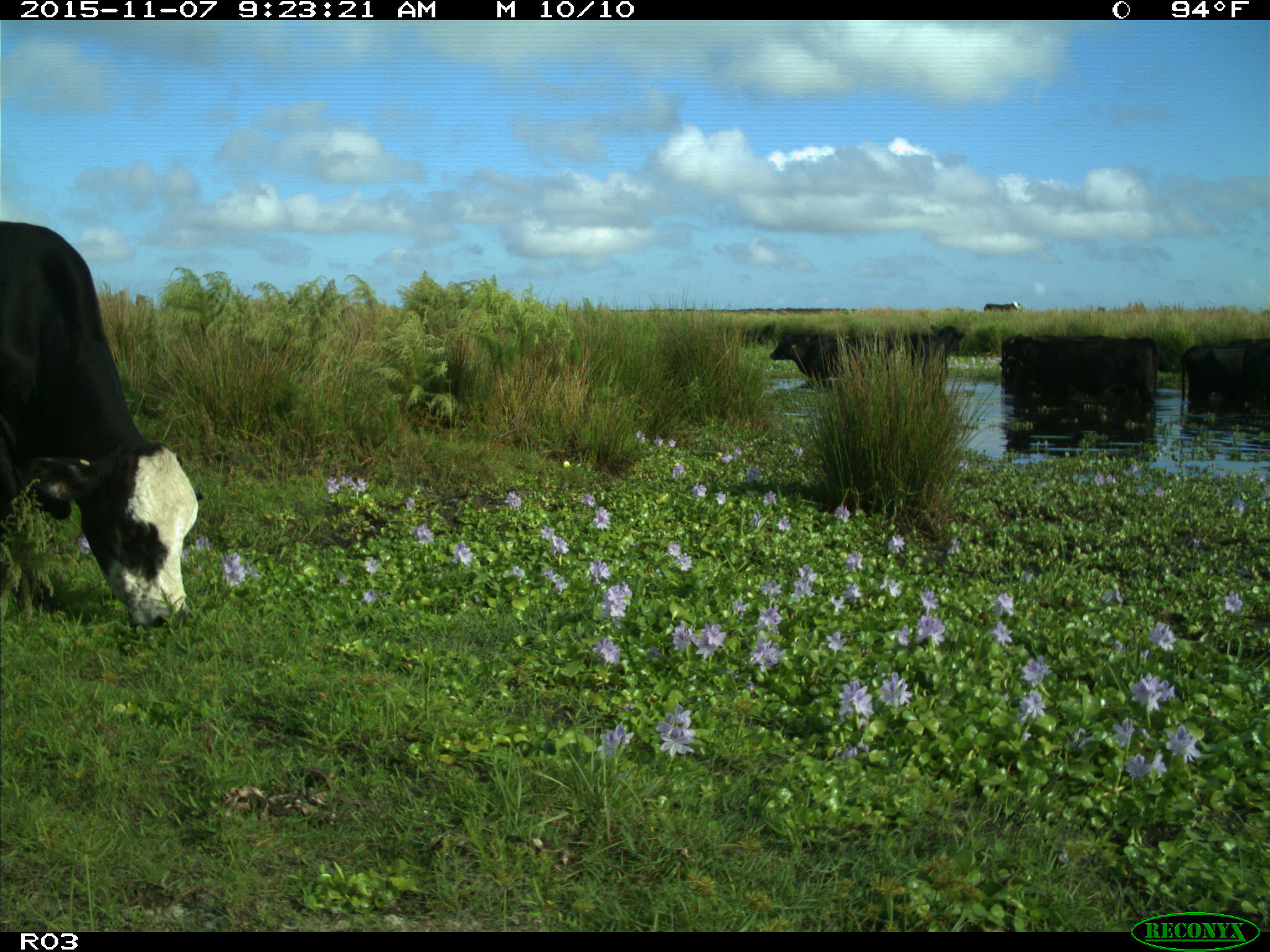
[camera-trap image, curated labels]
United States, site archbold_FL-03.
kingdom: Animalia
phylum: Chordata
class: Mammalia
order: Artiodactyla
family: Bovidae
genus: Bos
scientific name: Bos taurus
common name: domestic cow